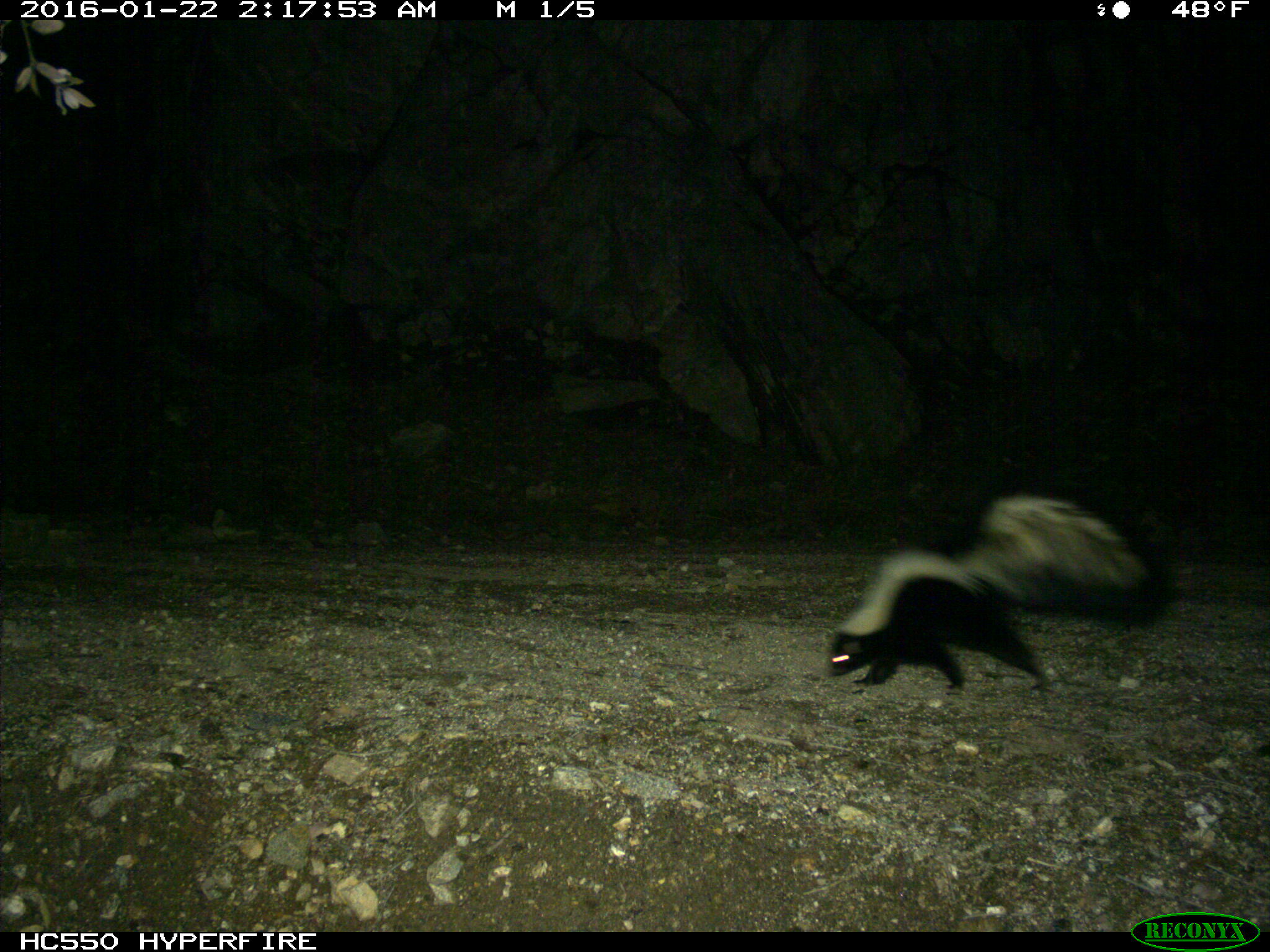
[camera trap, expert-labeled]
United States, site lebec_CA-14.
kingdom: Animalia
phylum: Chordata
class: Mammalia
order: Carnivora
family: Mephitidae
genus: Mephitis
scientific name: Mephitis mephitis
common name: striped skunk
Mephitis mephitis (striped skunk).